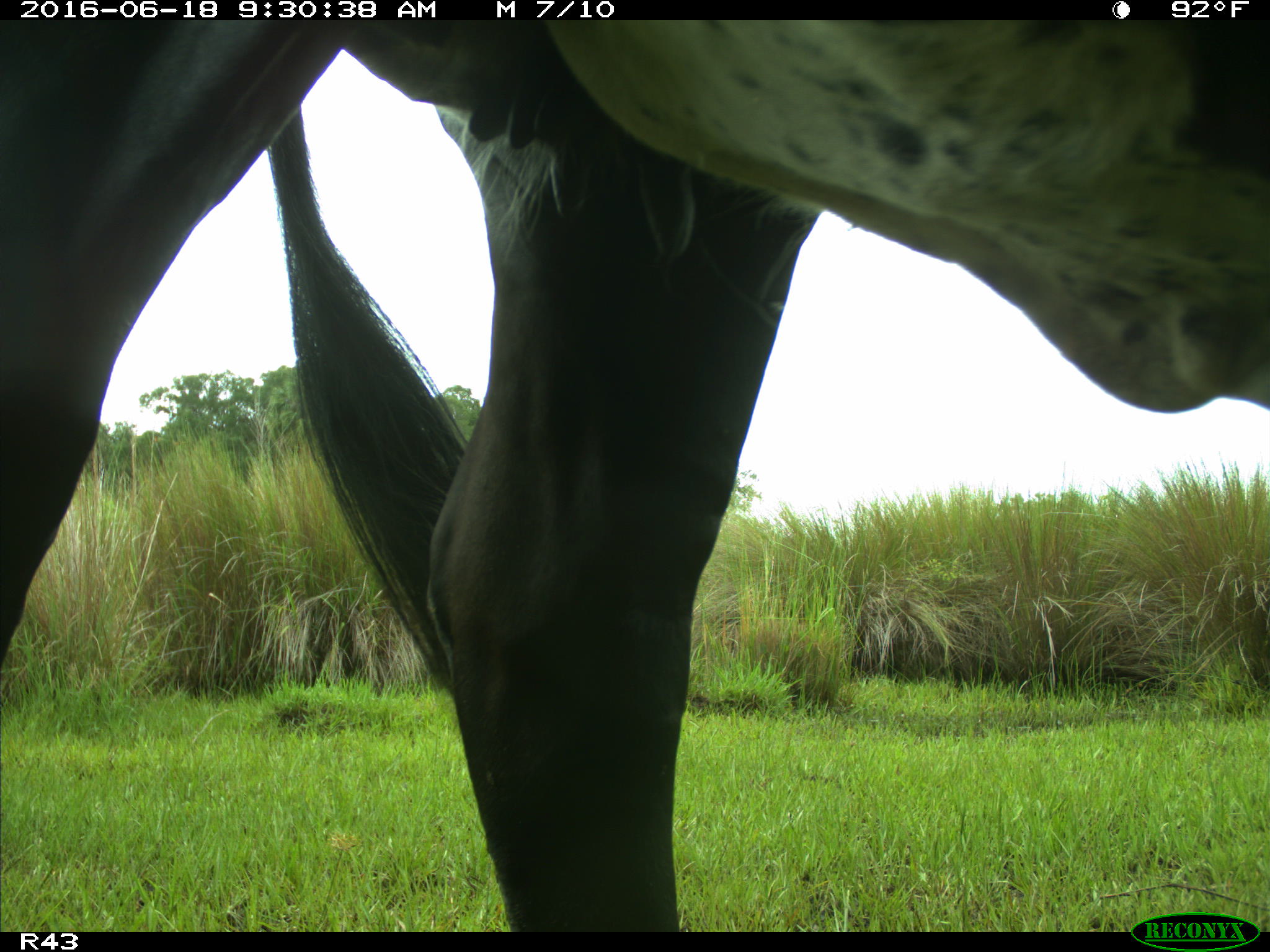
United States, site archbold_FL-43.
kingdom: Animalia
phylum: Chordata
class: Mammalia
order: Artiodactyla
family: Bovidae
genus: Bos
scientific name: Bos taurus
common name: domestic cow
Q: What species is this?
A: Bos taurus (domestic cow).